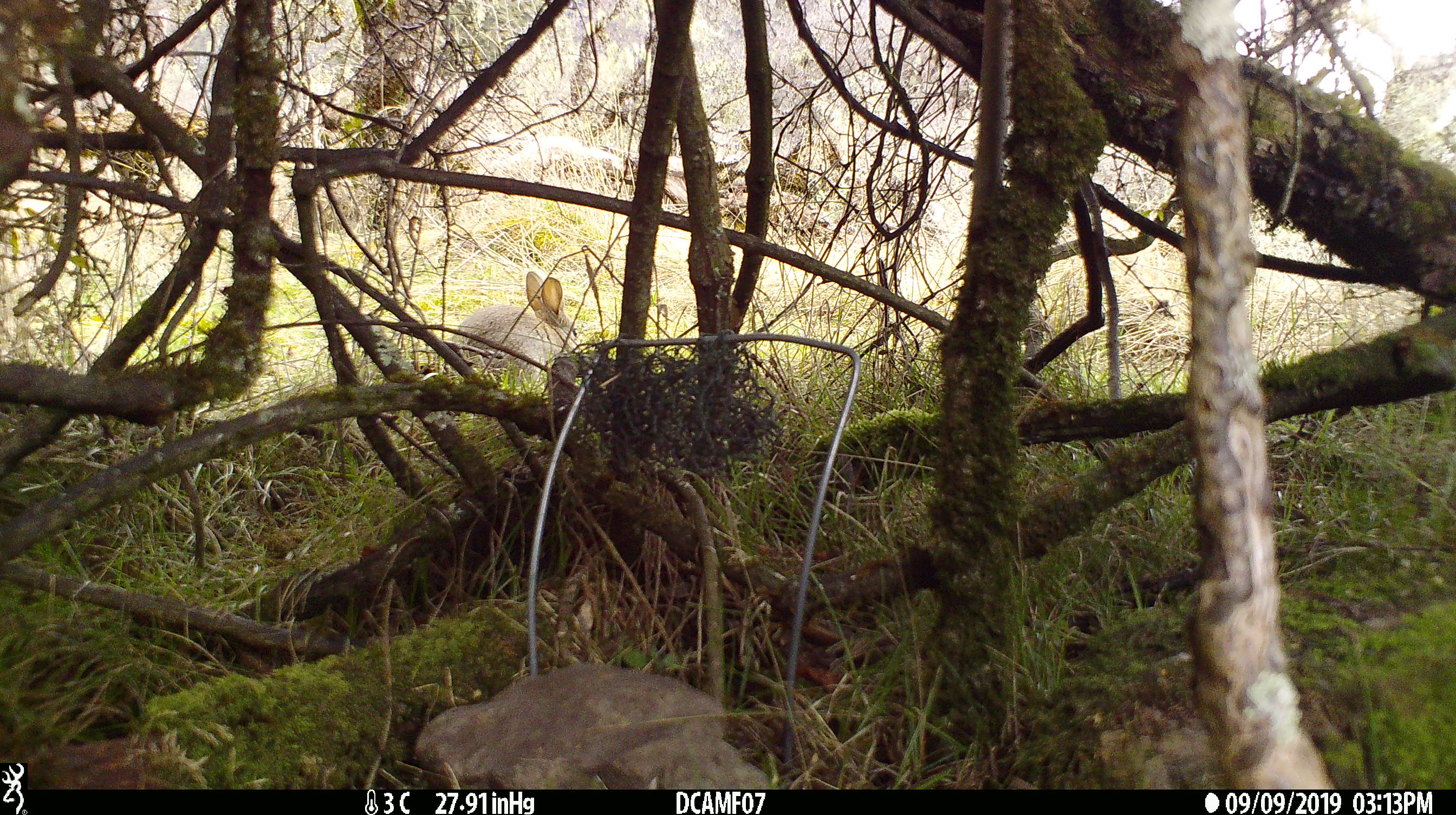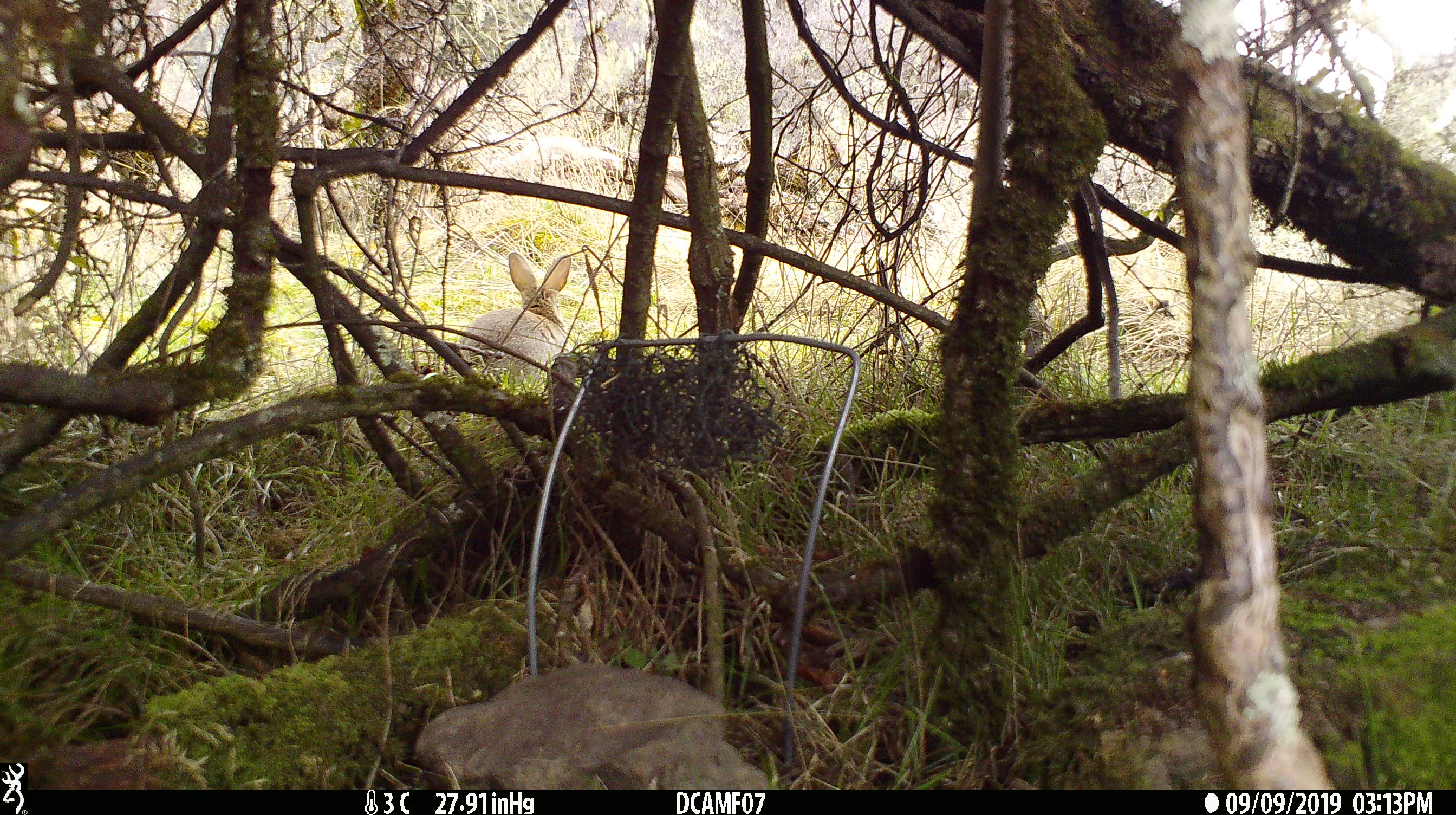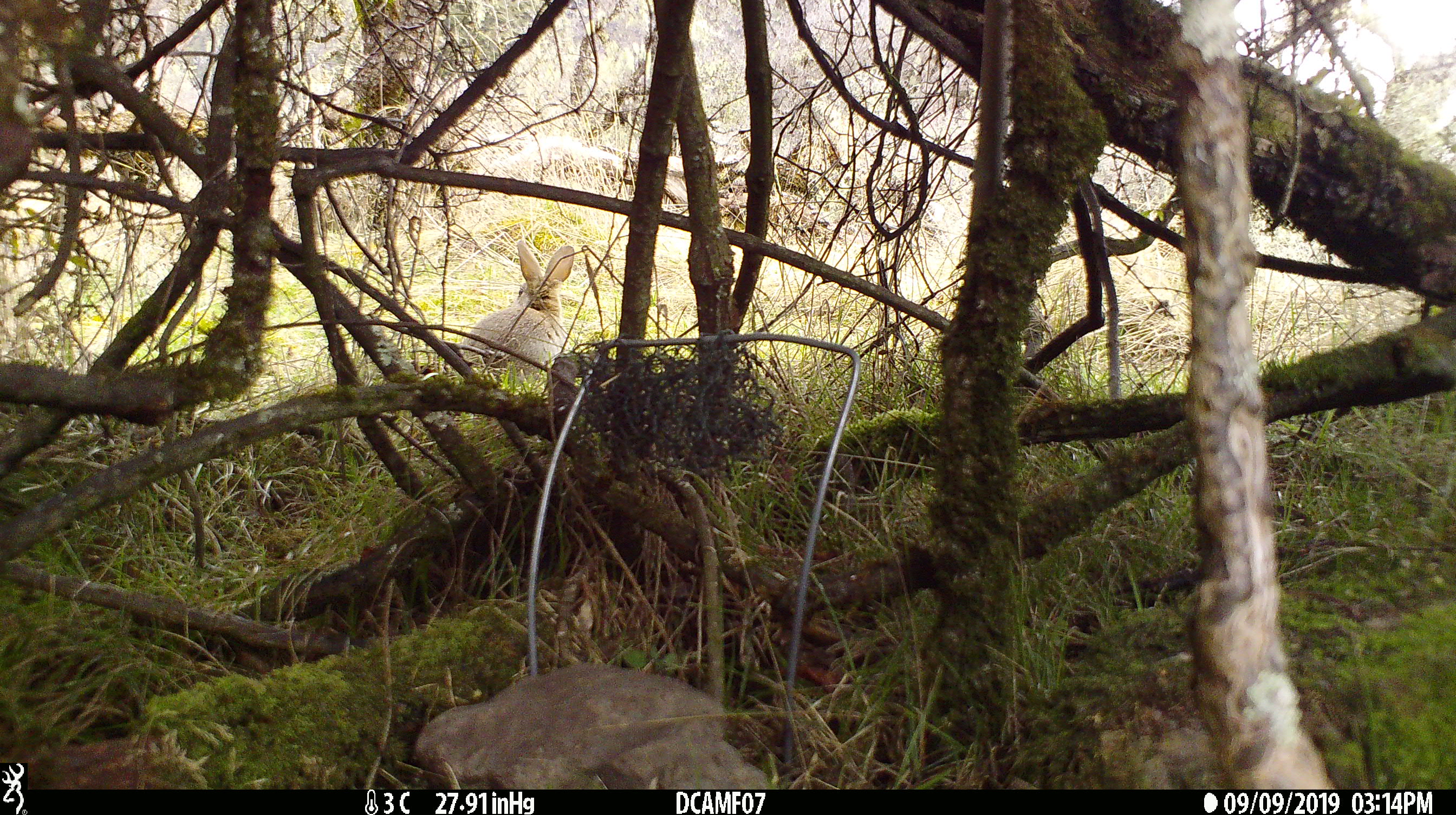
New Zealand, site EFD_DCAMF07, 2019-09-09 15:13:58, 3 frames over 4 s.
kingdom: Animalia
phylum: Chordata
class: Mammalia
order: Lagomorpha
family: Leporidae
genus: Oryctolagus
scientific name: Oryctolagus cuniculus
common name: european rabbit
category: rabbit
Rabbit (european rabbit) (Oryctolagus cuniculus).